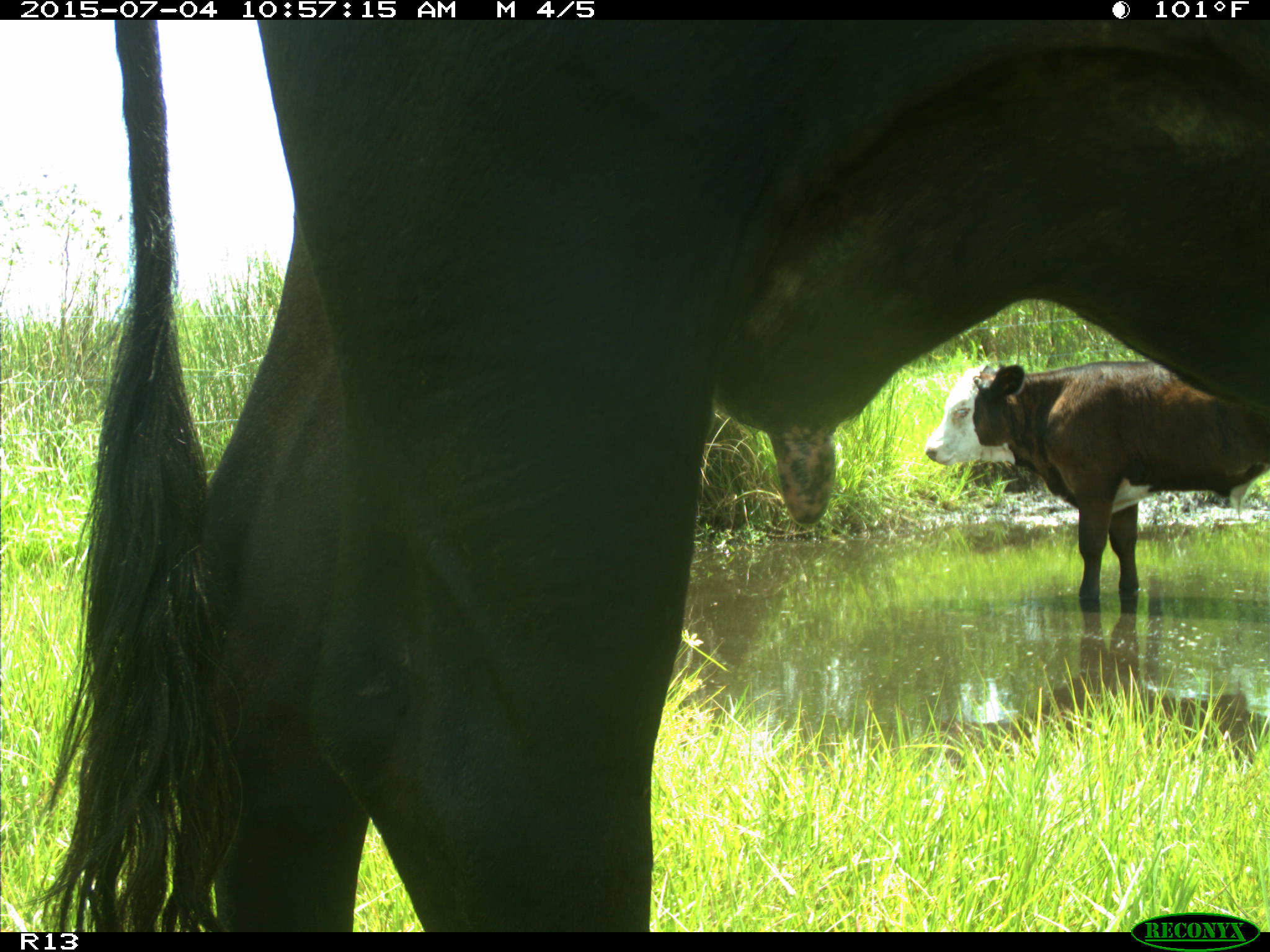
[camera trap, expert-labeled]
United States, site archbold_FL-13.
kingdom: Animalia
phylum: Chordata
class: Mammalia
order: Artiodactyla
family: Bovidae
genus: Bos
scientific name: Bos taurus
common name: domestic cow